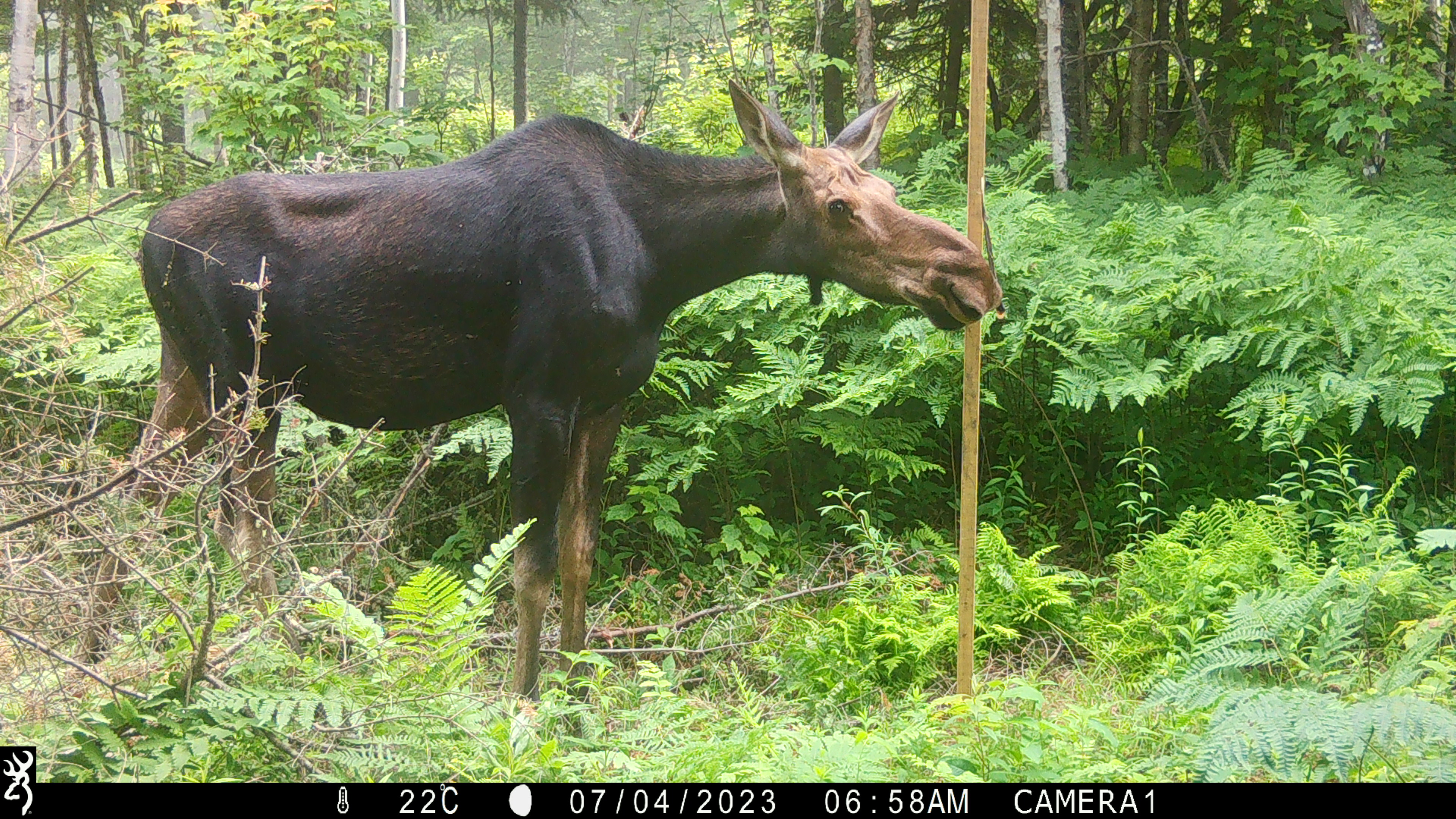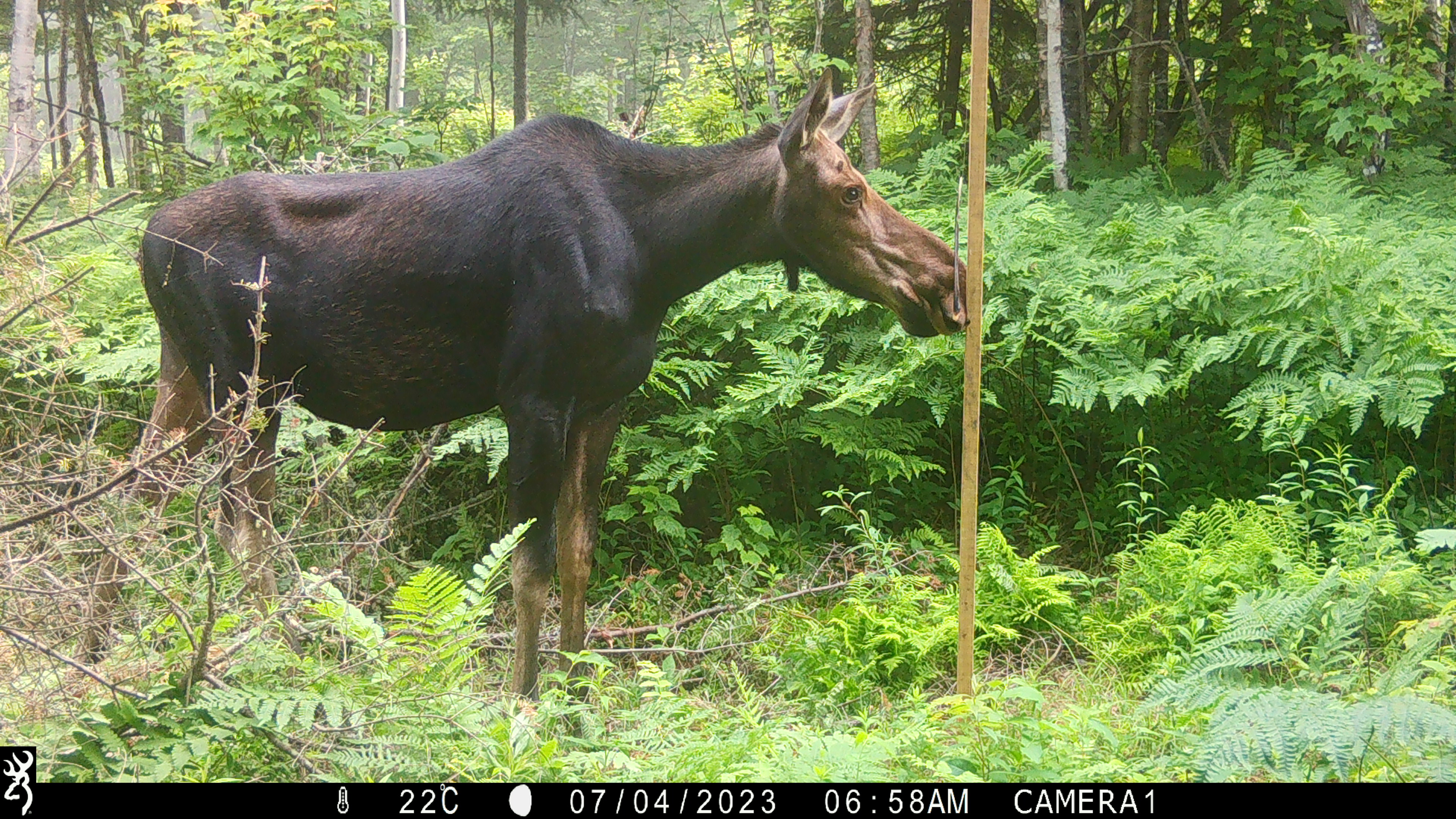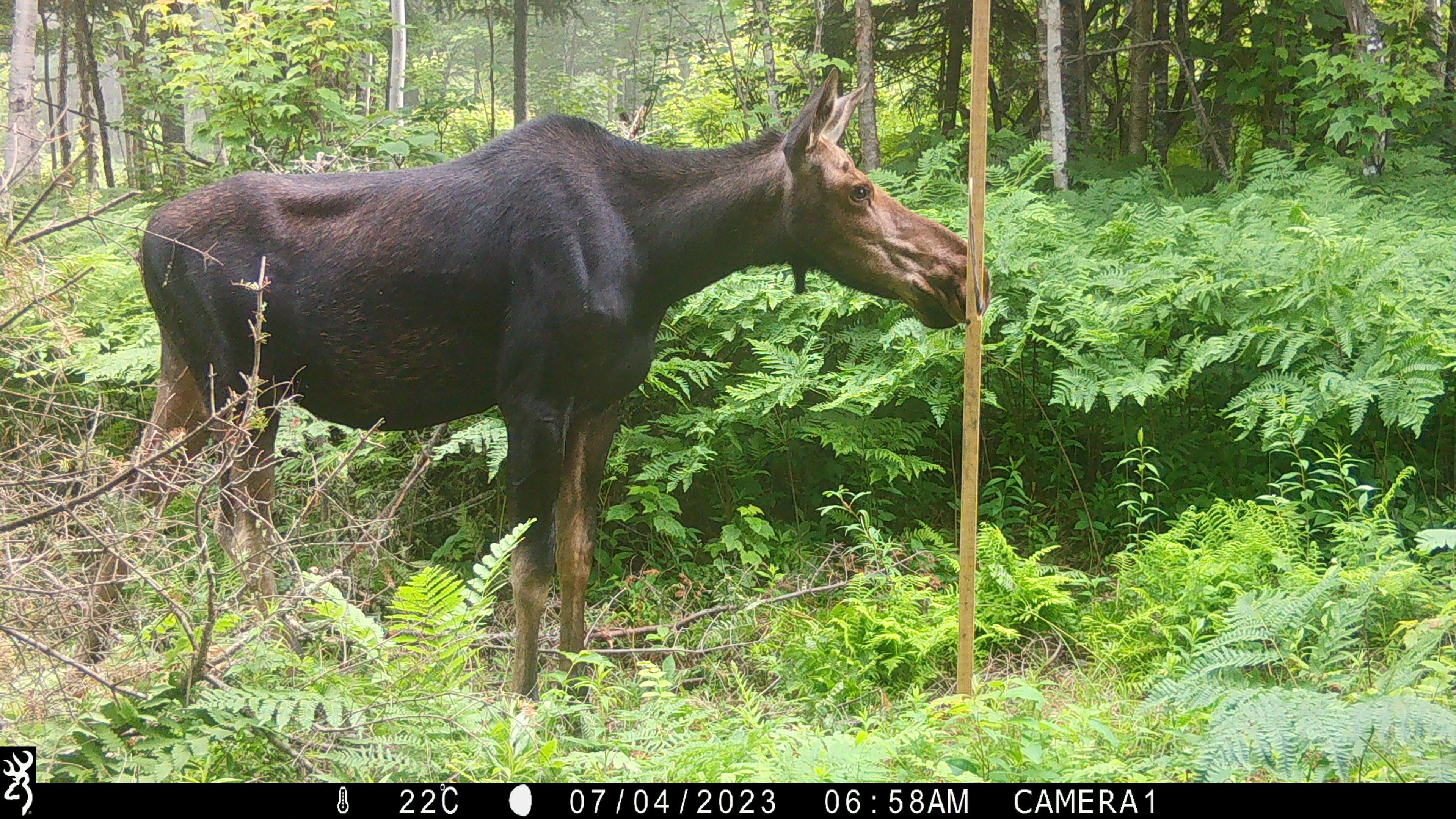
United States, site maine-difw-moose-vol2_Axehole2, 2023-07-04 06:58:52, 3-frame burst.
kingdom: Animalia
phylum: Chordata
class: Mammalia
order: Artiodactyla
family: Cervidae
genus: Alces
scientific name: Alces alces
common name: moose